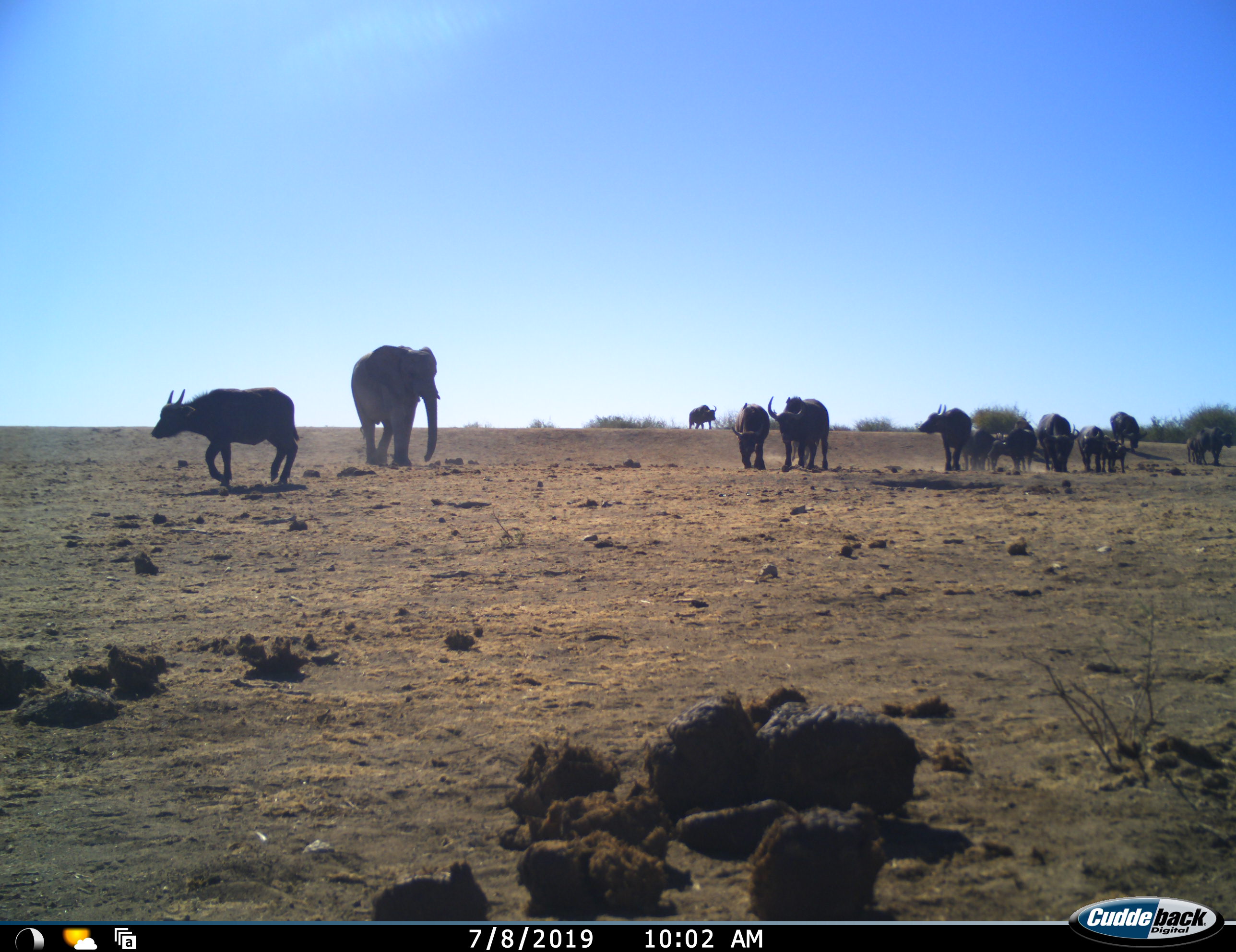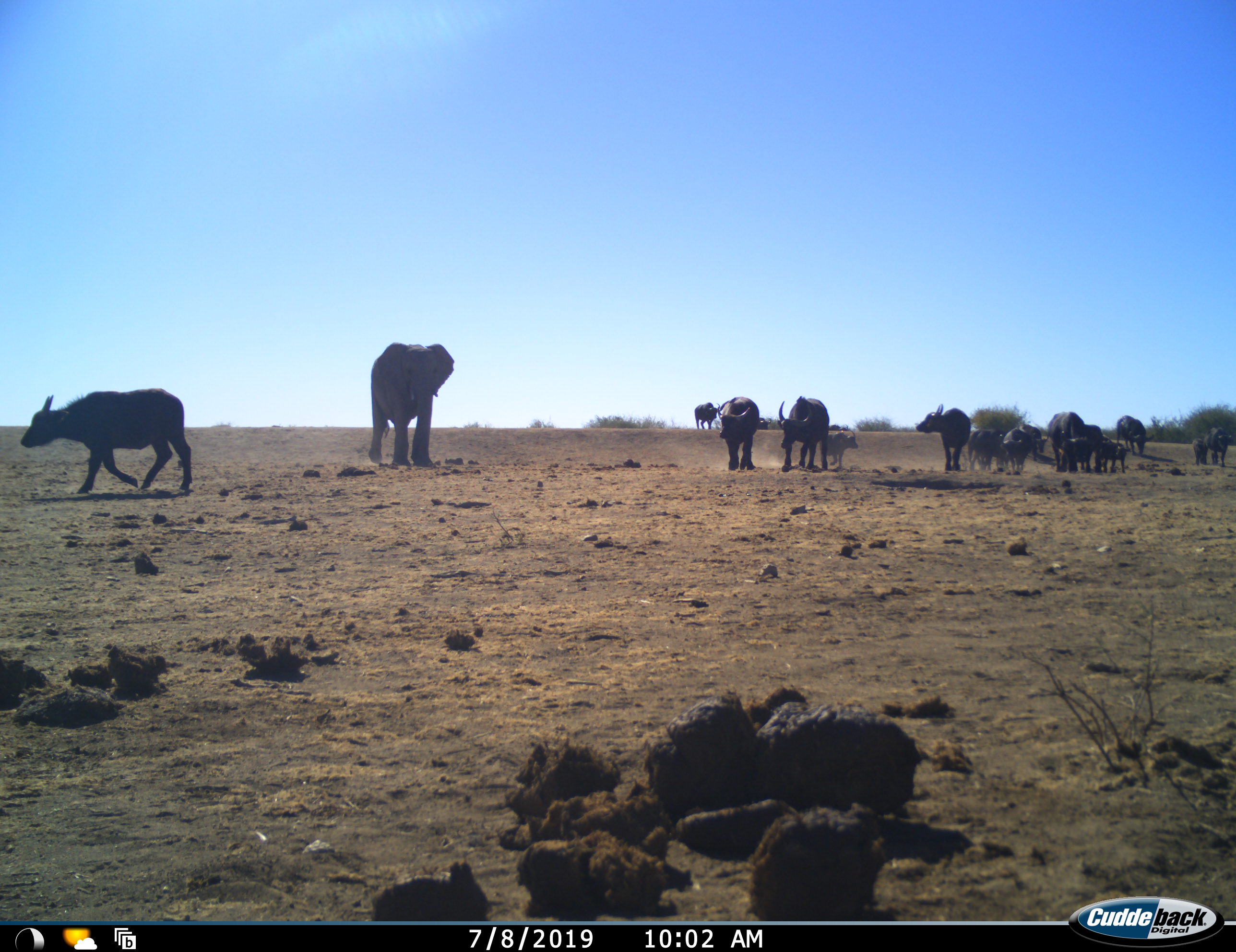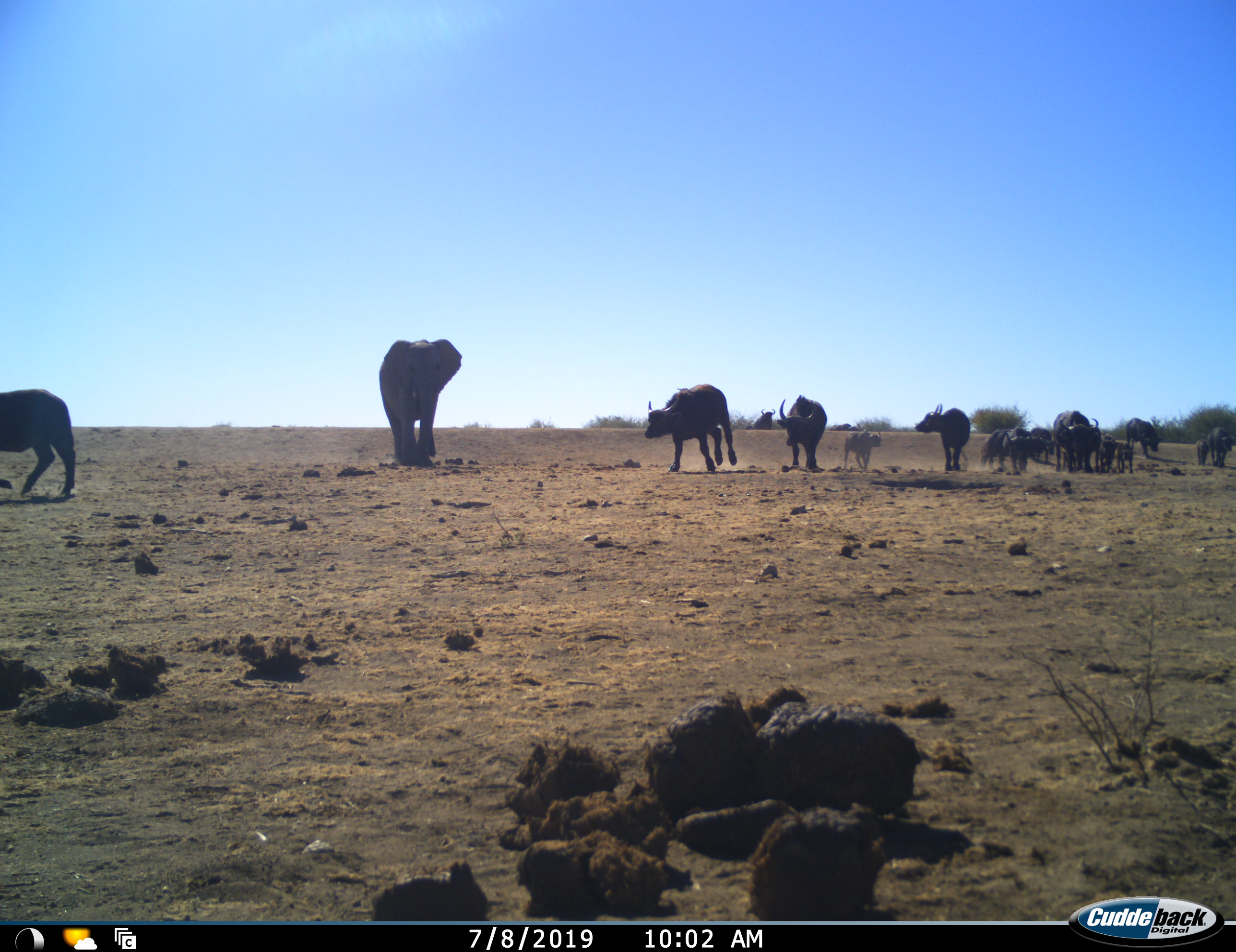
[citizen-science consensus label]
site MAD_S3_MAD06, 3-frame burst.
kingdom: Animalia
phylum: Chordata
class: Mammalia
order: Artiodactyla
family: Bovidae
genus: Syncerus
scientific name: Syncerus caffer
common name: african buffalo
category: buffalo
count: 11-50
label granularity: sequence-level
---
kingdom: Animalia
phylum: Chordata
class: Mammalia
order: Proboscidea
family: Elephantidae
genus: Loxodonta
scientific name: Loxodonta africana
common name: african bush elephant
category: elephant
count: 1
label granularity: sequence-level